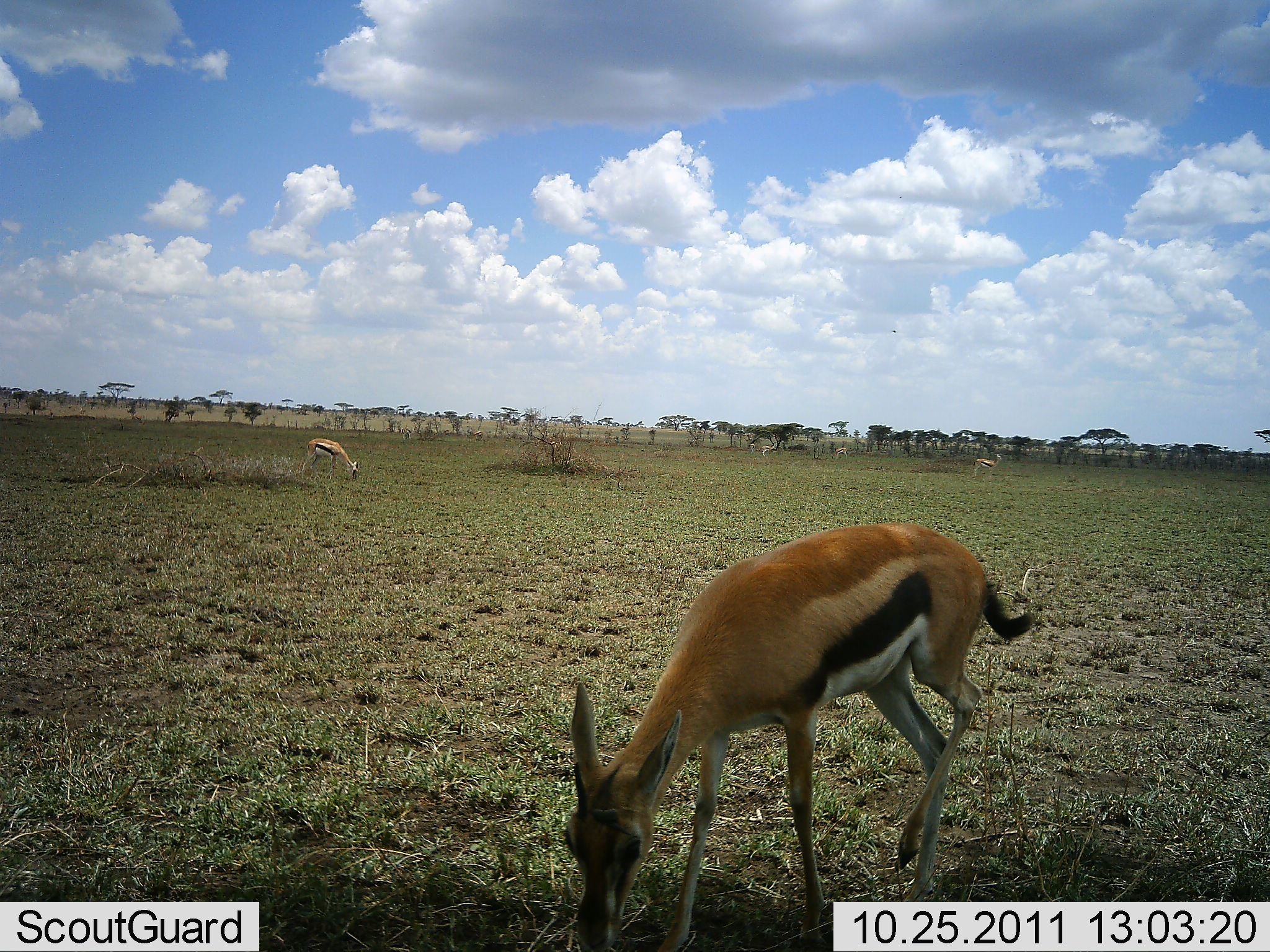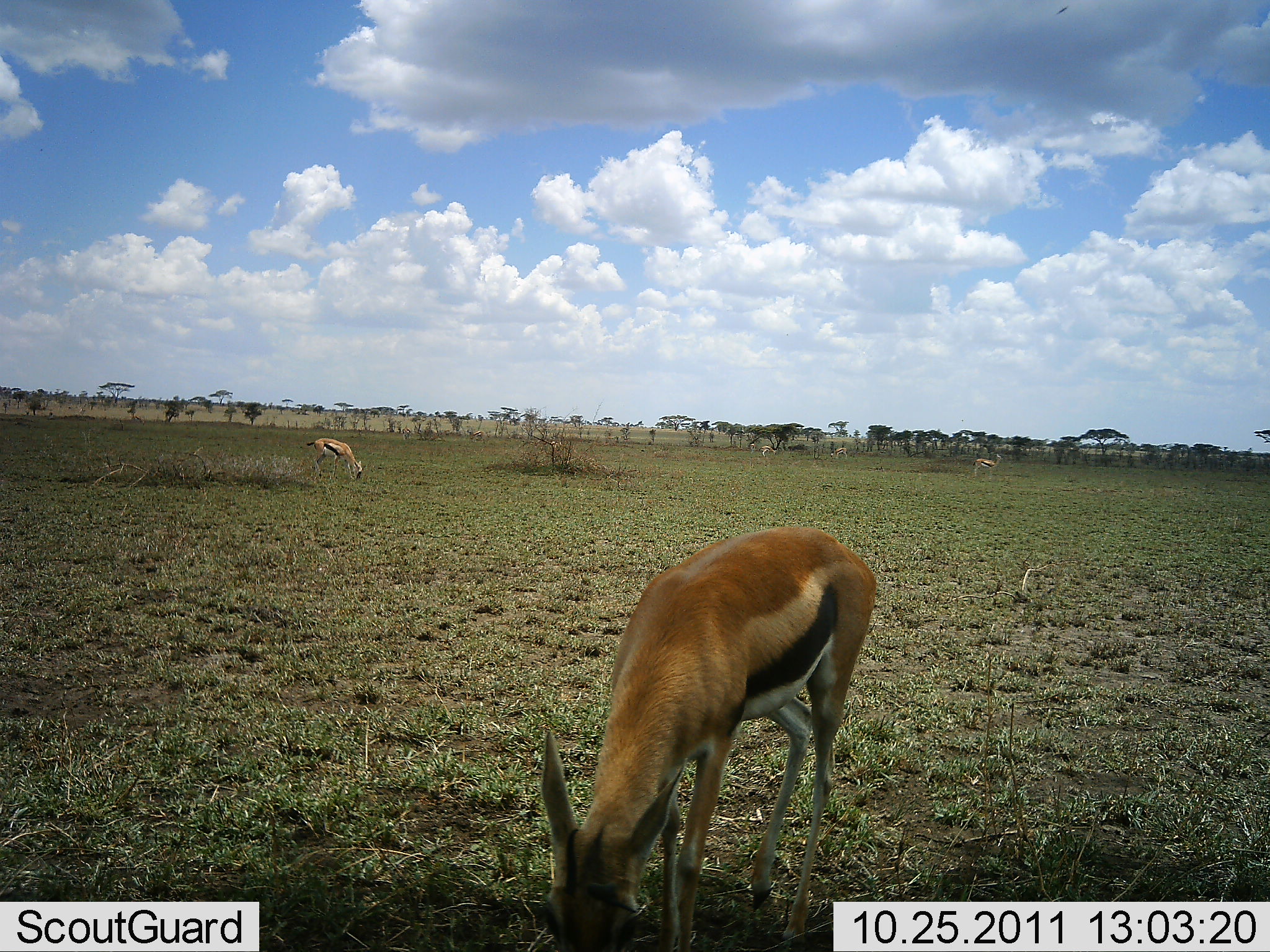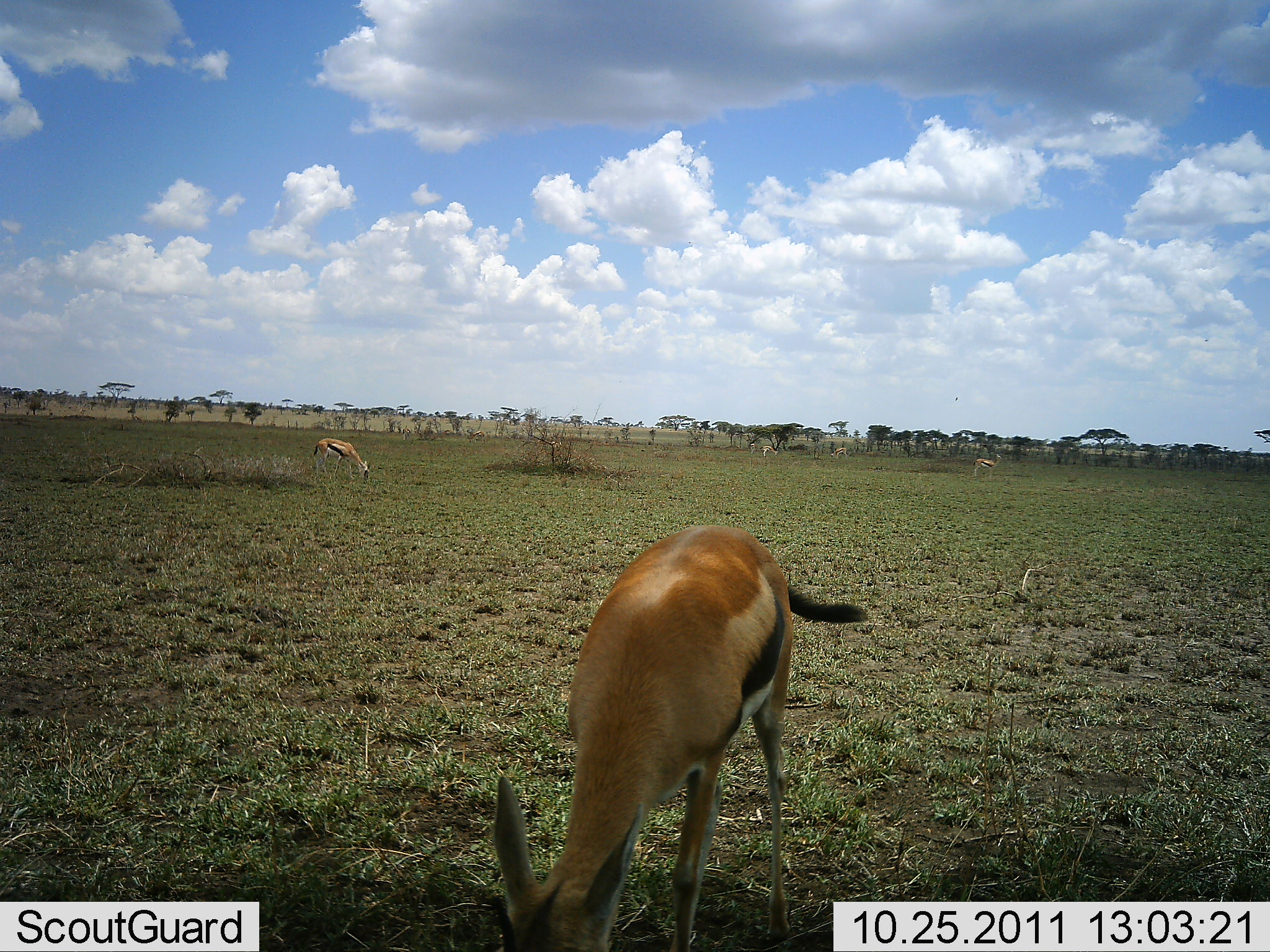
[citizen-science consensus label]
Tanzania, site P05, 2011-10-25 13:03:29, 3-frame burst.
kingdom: Animalia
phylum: Chordata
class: Mammalia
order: Artiodactyla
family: Bovidae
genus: Eudorcas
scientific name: Eudorcas thomsonii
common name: thomson's gazelle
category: gazellethomsons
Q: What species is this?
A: Gazellethomsons (thomson's gazelle) (Eudorcas thomsonii).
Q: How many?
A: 3.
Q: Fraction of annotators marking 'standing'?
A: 25%.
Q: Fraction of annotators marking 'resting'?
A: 0%.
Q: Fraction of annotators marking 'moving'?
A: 19%.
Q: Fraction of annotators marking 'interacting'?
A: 0%.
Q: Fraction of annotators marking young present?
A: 0%.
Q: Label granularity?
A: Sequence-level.